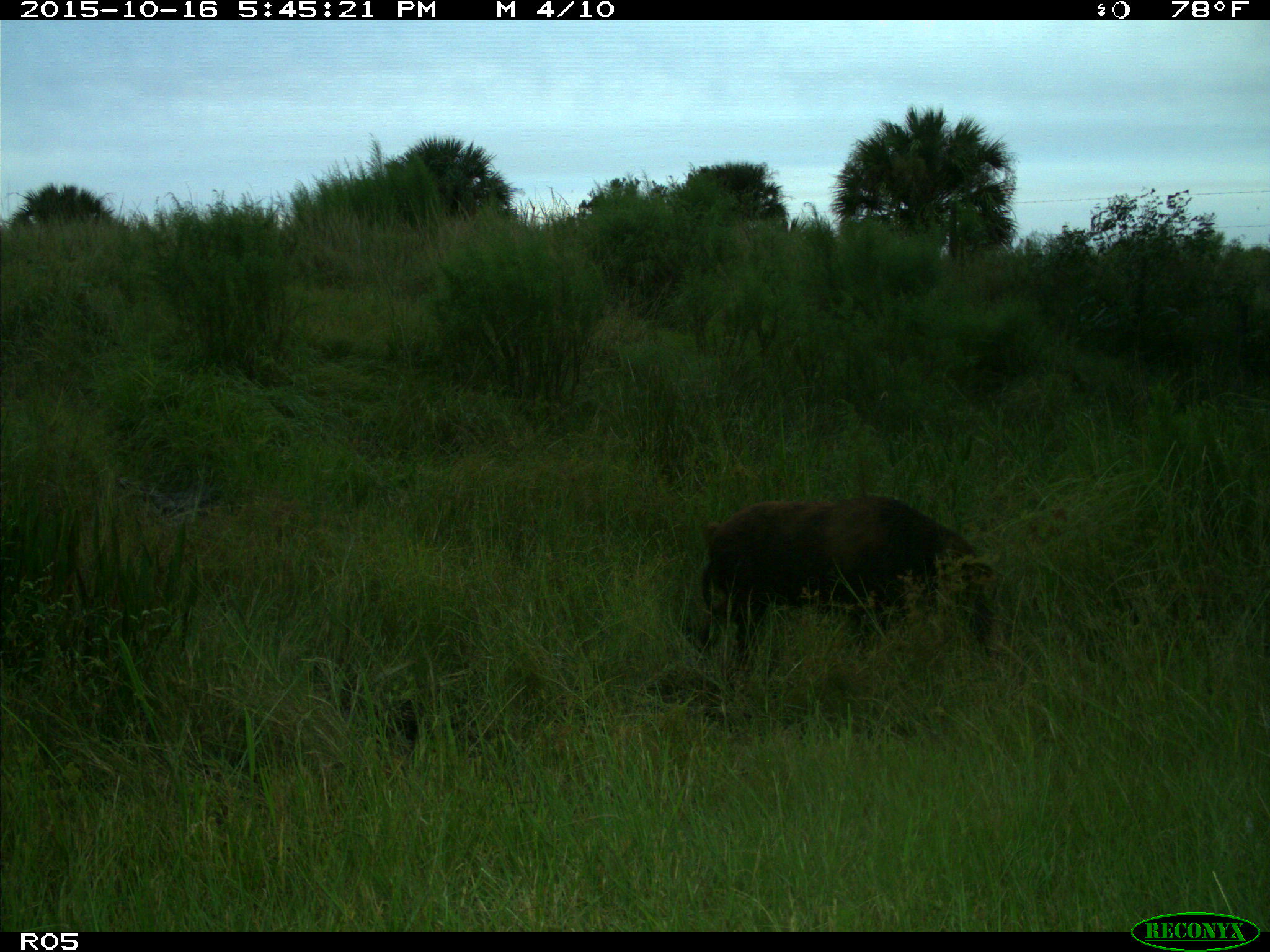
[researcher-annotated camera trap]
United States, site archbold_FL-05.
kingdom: Animalia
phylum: Chordata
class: Mammalia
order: Artiodactyla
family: Suidae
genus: Sus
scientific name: Sus scrofa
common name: wild boar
Sus scrofa (wild boar).